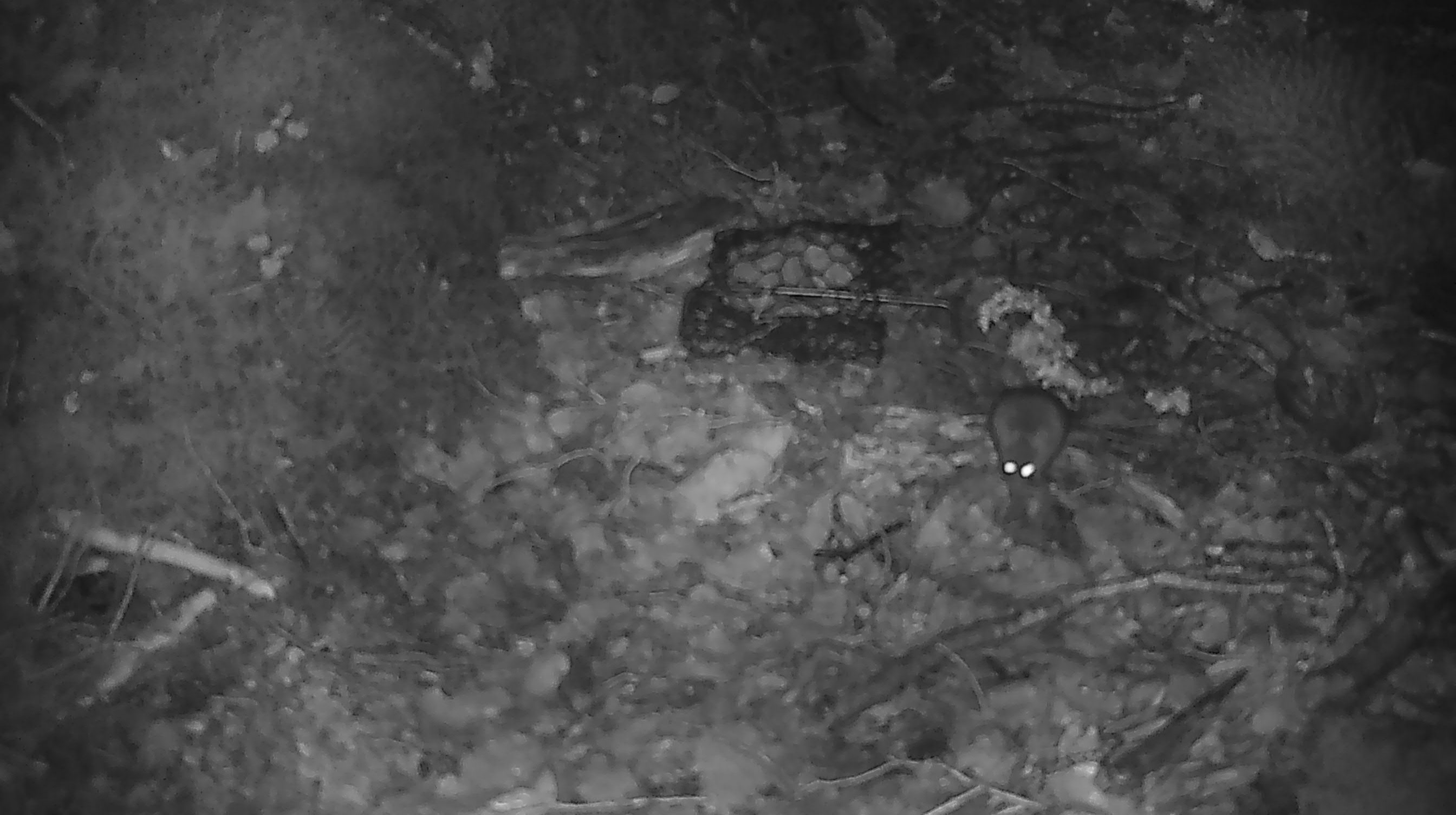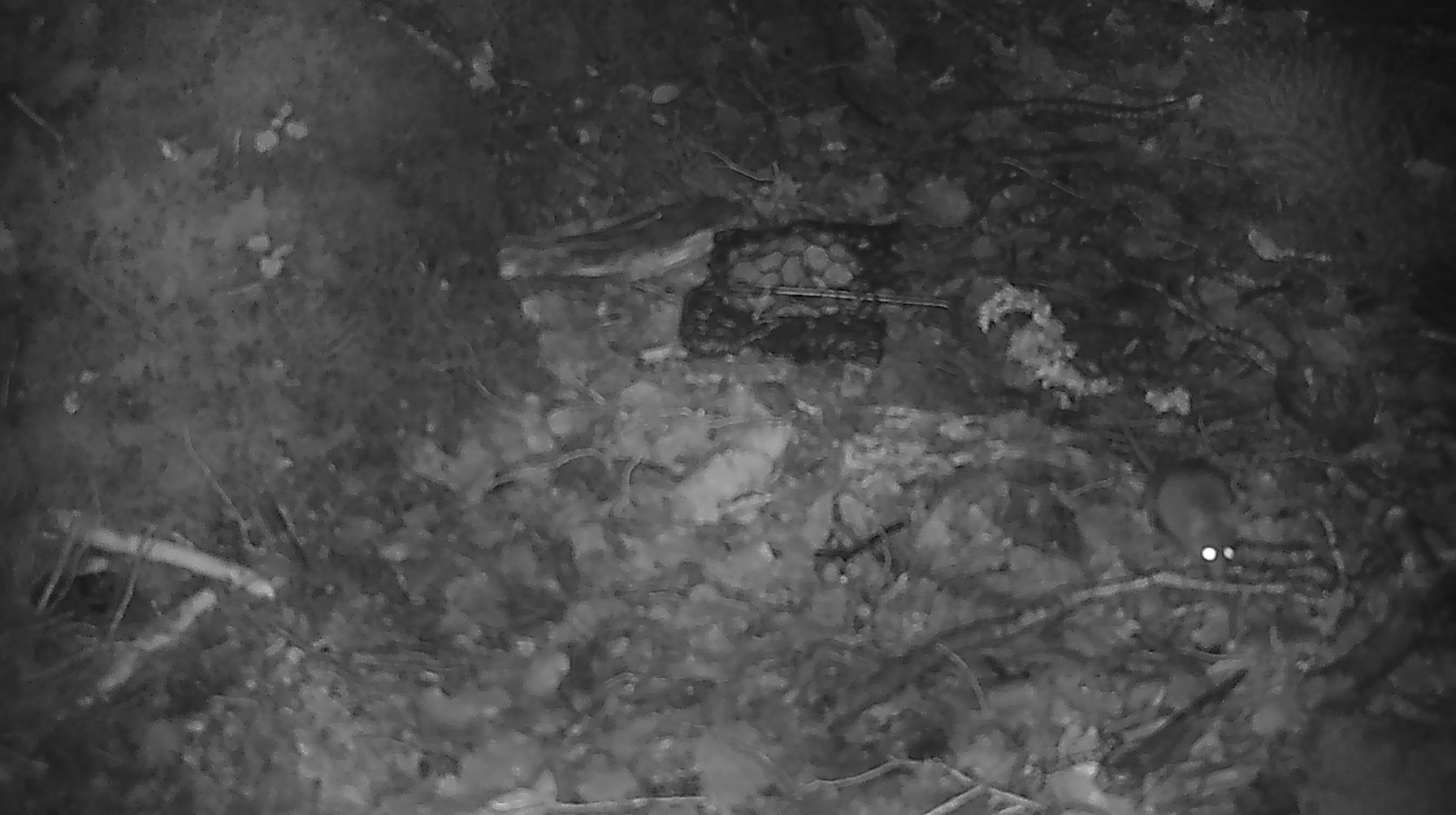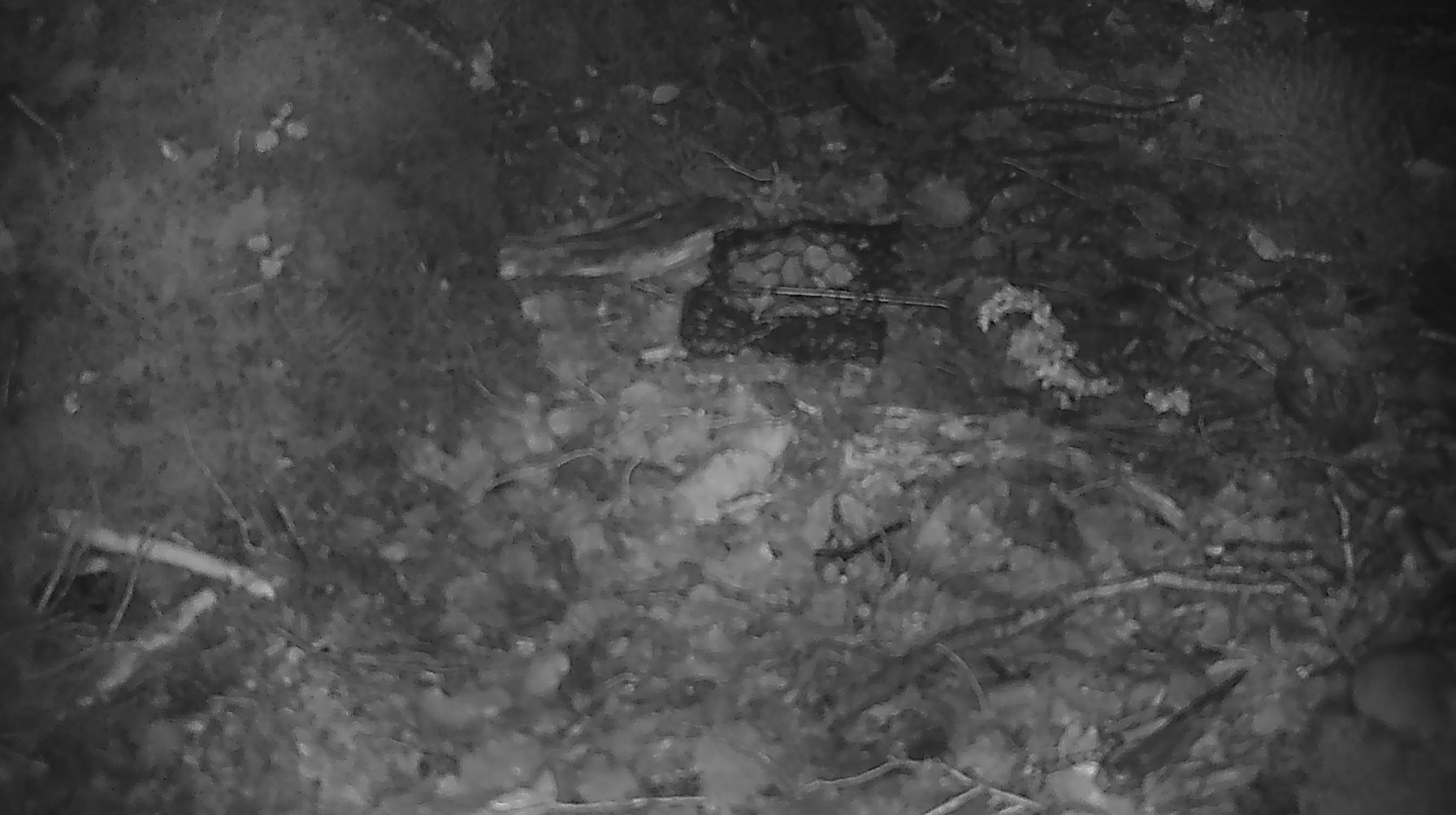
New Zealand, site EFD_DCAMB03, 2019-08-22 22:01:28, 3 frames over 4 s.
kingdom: Animalia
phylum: Chordata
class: Mammalia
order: Rodentia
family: Muridae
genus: Mus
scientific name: Mus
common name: mouse